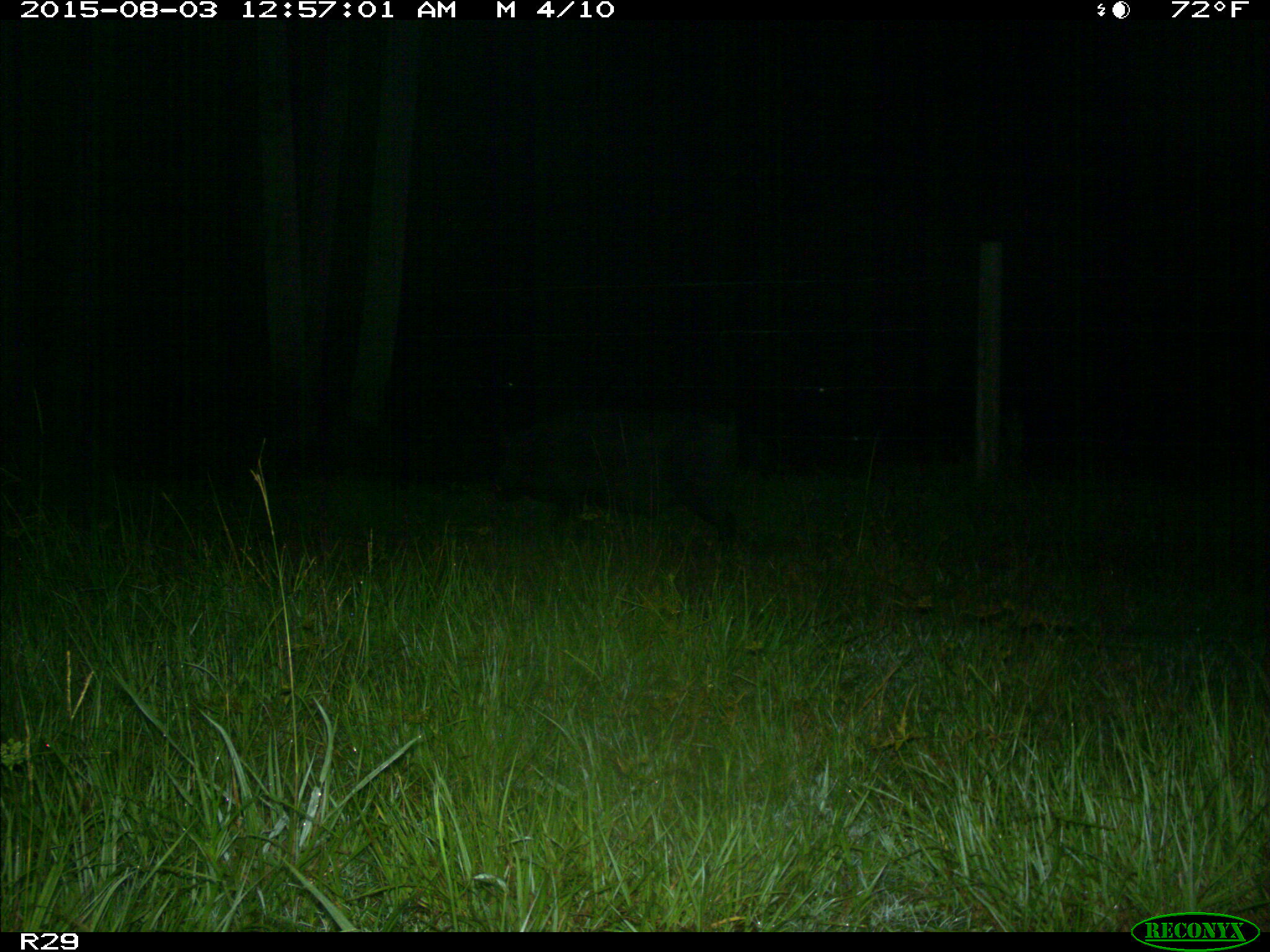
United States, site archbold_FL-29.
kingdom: Animalia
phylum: Chordata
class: Mammalia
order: Artiodactyla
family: Suidae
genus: Sus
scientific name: Sus scrofa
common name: wild boar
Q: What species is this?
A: Sus scrofa (wild boar).